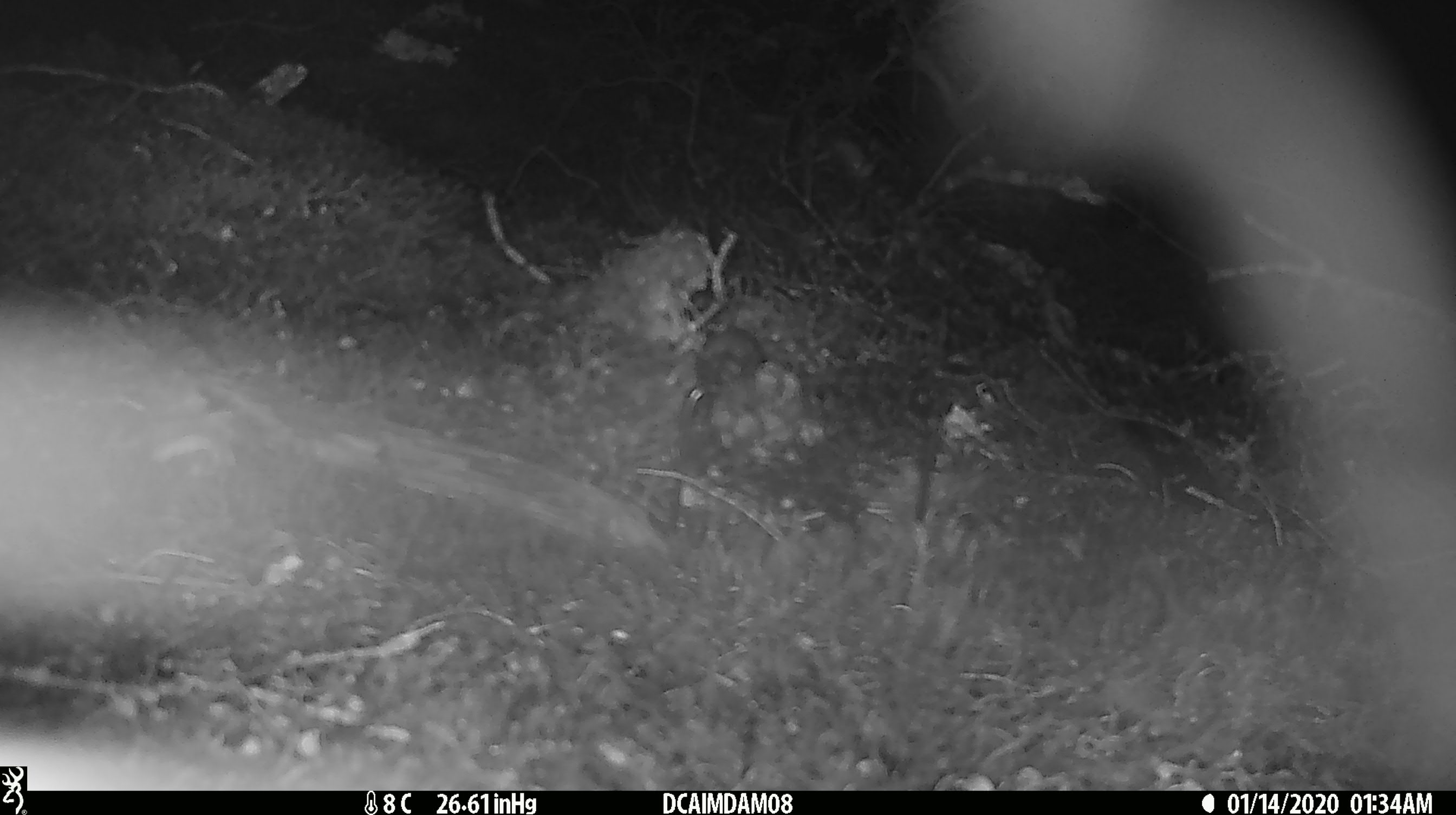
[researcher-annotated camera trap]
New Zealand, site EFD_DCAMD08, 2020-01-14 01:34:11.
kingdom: Animalia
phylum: Chordata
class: Mammalia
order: Rodentia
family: Muridae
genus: Mus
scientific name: Mus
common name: mouse